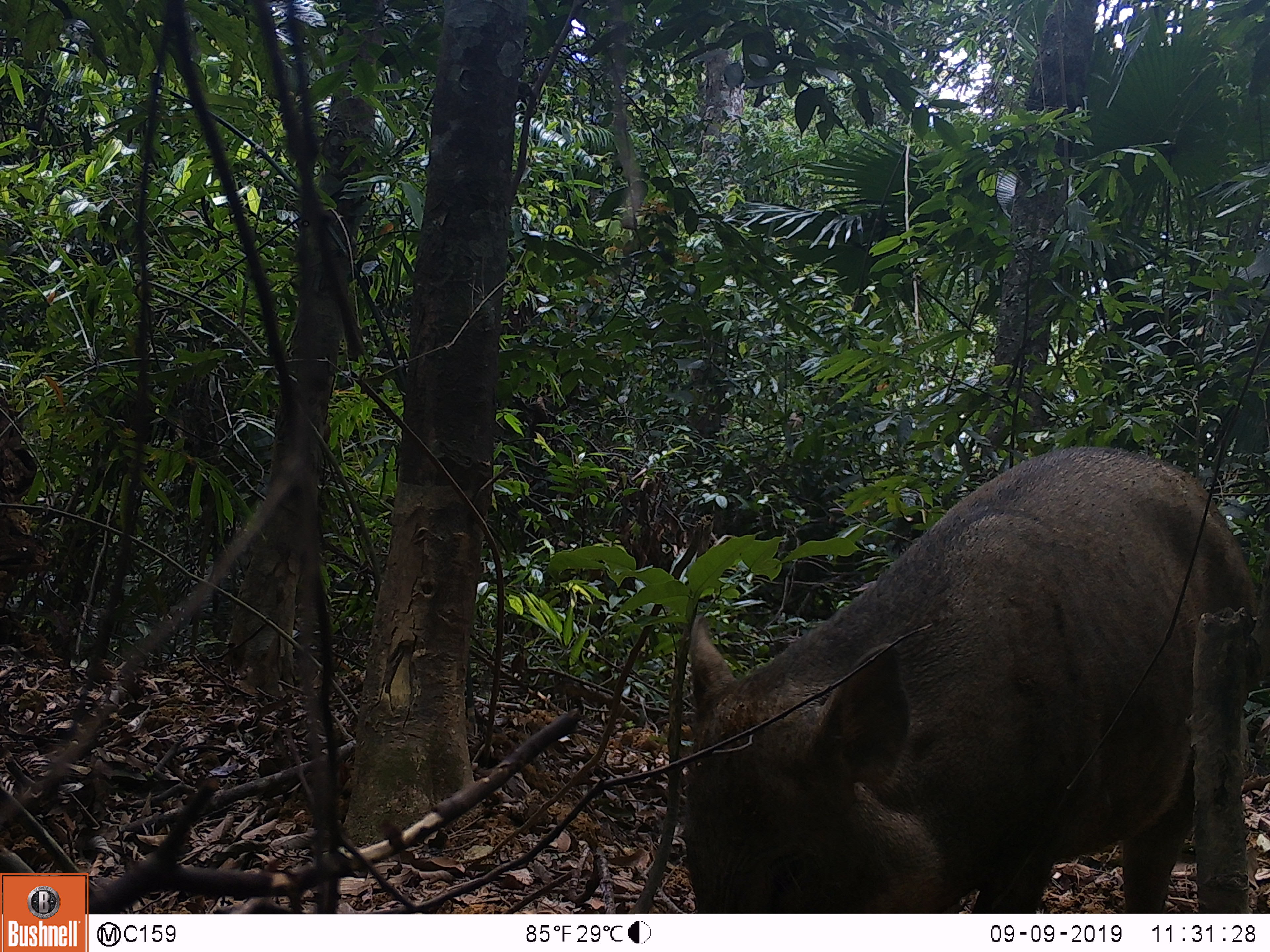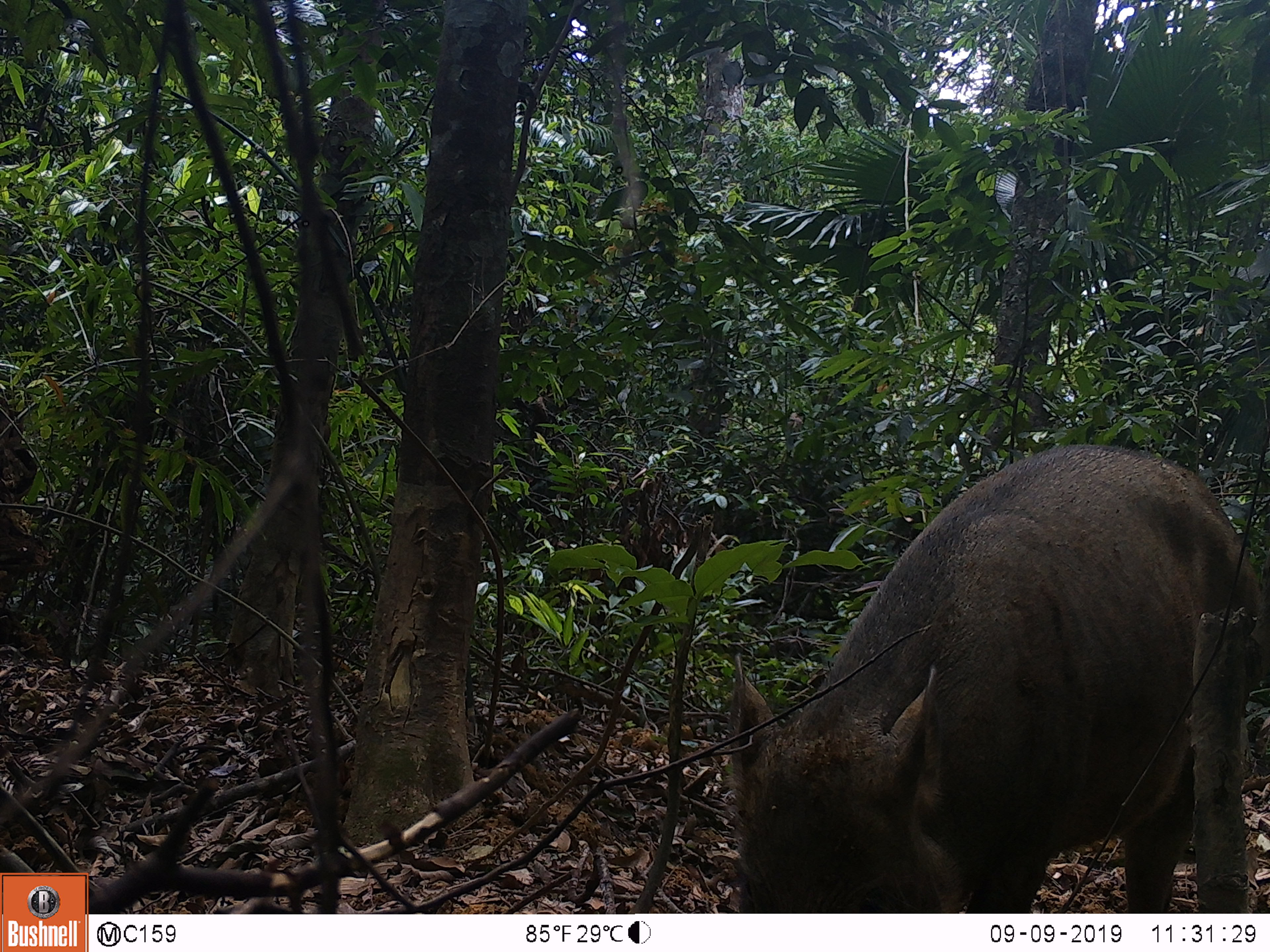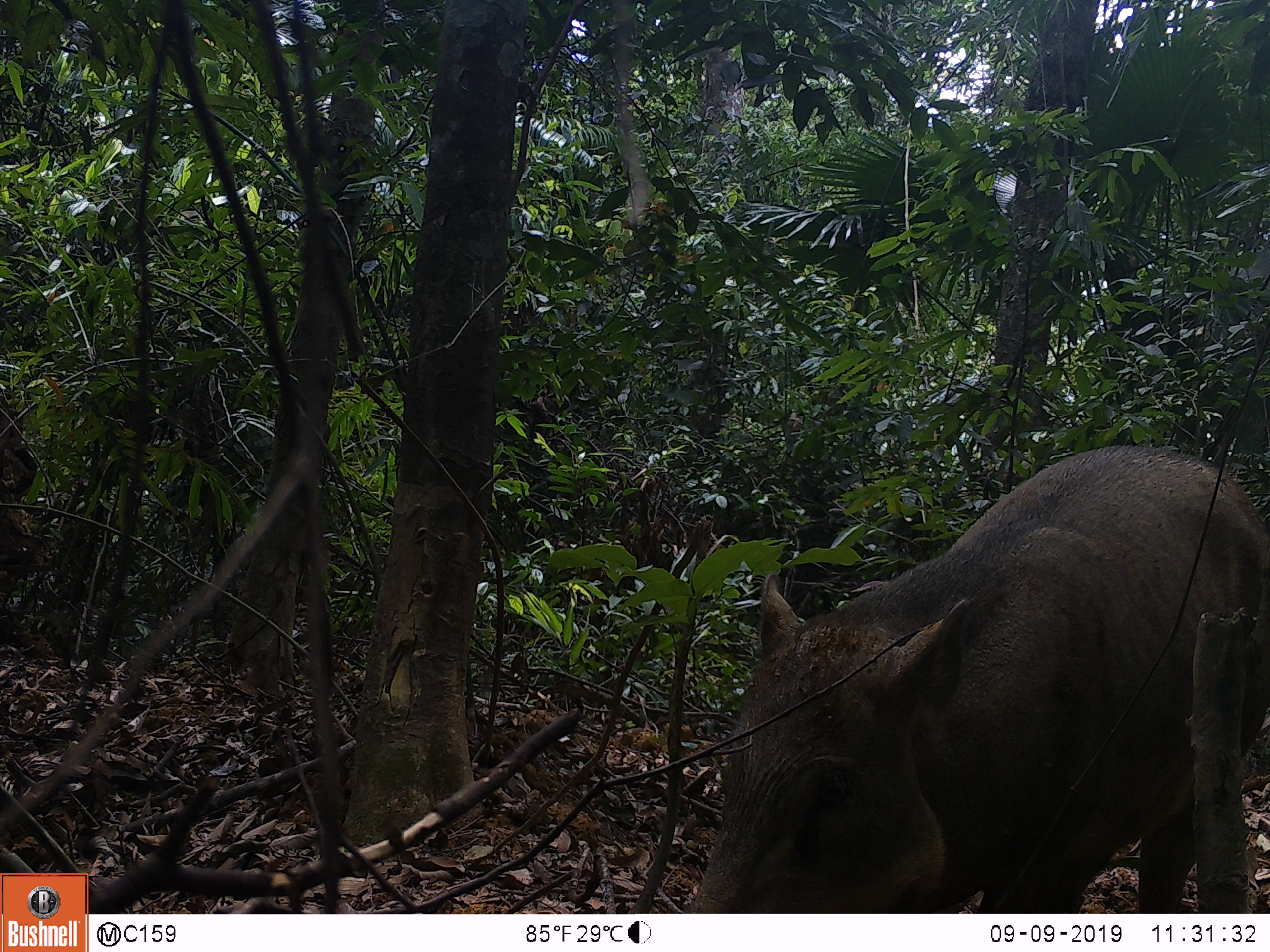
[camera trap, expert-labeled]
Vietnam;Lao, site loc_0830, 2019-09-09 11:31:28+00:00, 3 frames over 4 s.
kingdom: Animalia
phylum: Chordata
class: Mammalia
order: Artiodactyla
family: Suidae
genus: Sus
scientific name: Sus scrofa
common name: eurasian wild pig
Eurasian wild pig (Sus scrofa). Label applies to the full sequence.